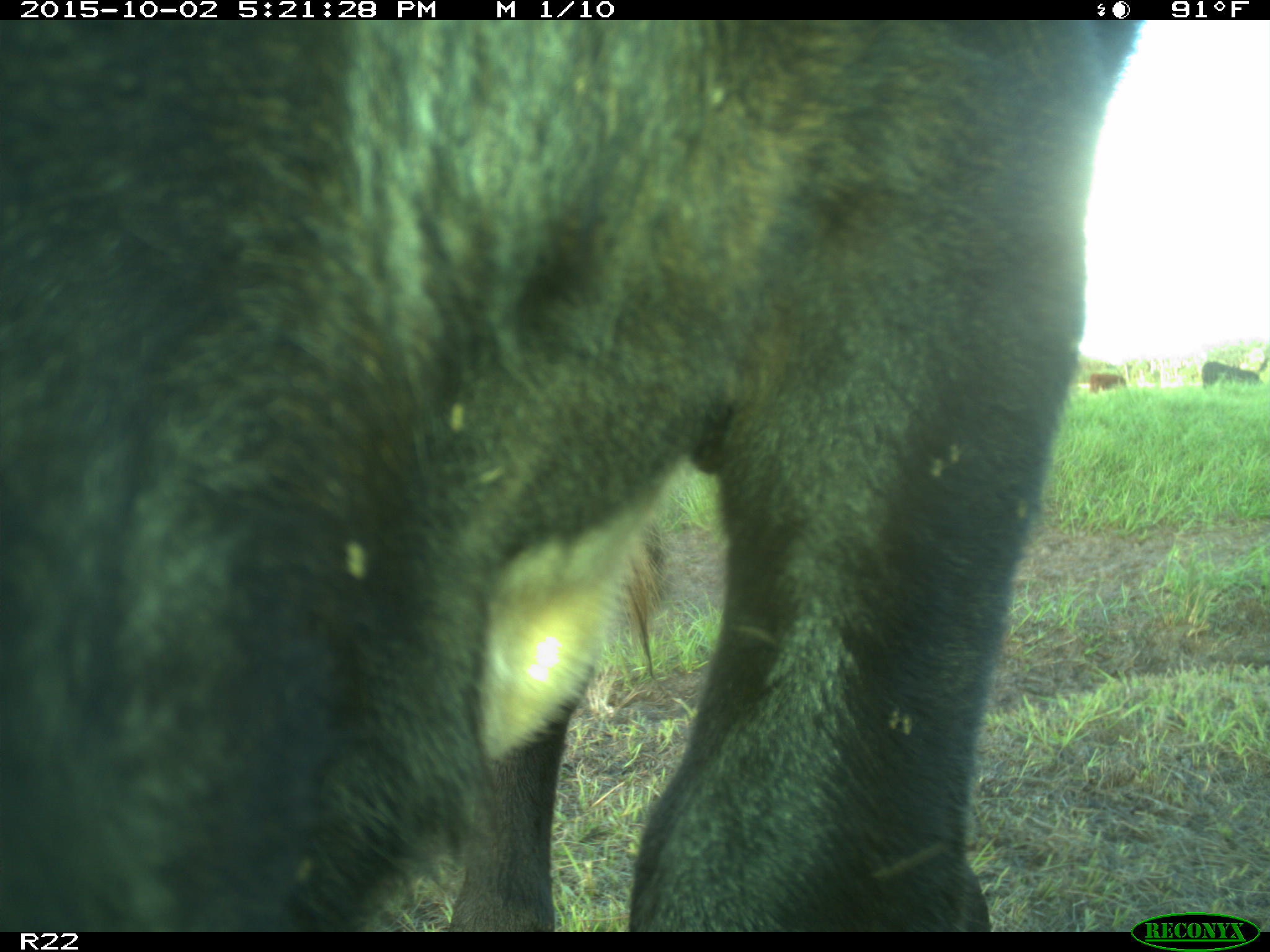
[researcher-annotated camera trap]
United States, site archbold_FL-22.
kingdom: Animalia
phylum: Chordata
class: Mammalia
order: Artiodactyla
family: Bovidae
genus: Bos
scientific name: Bos taurus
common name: domestic cow